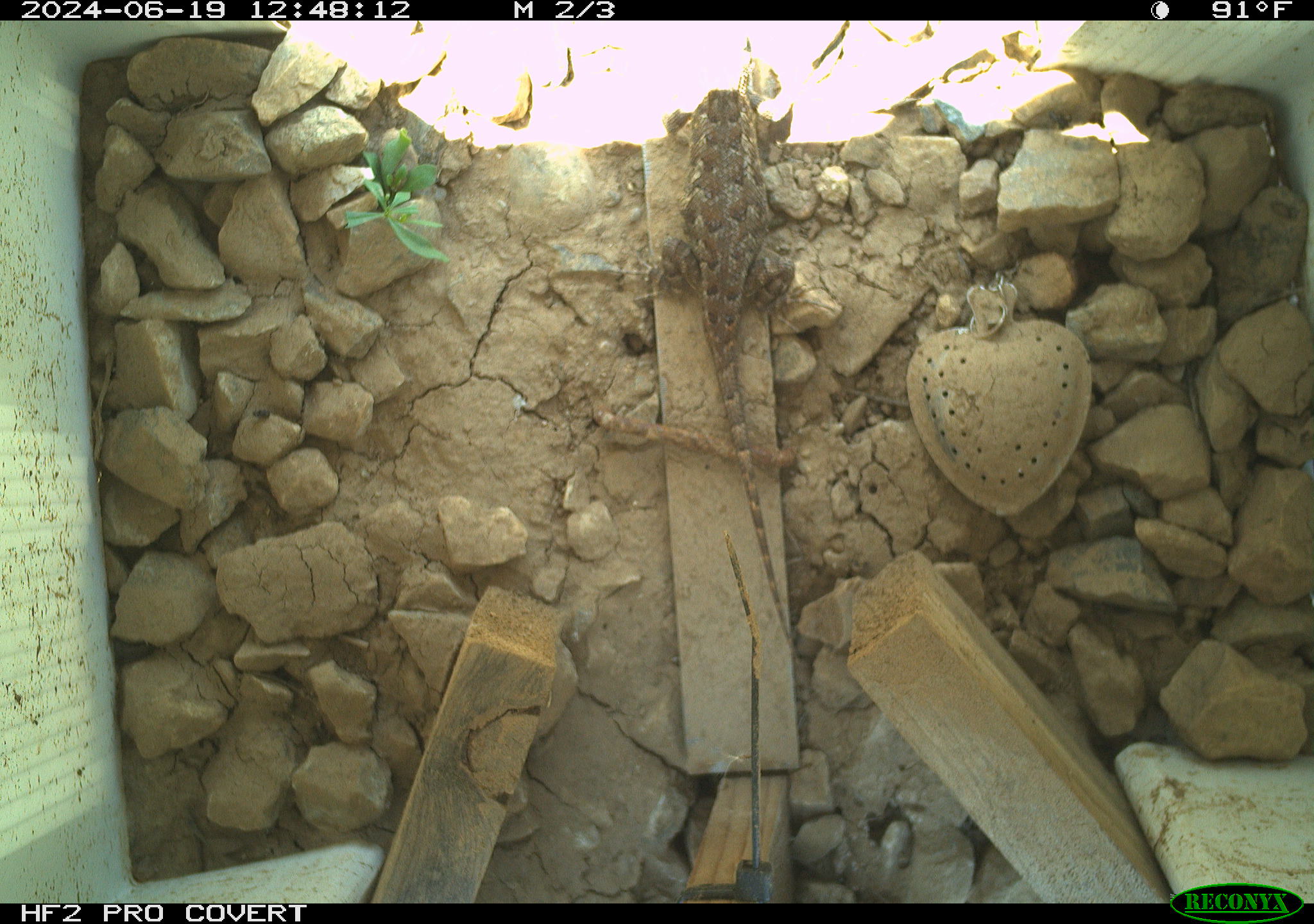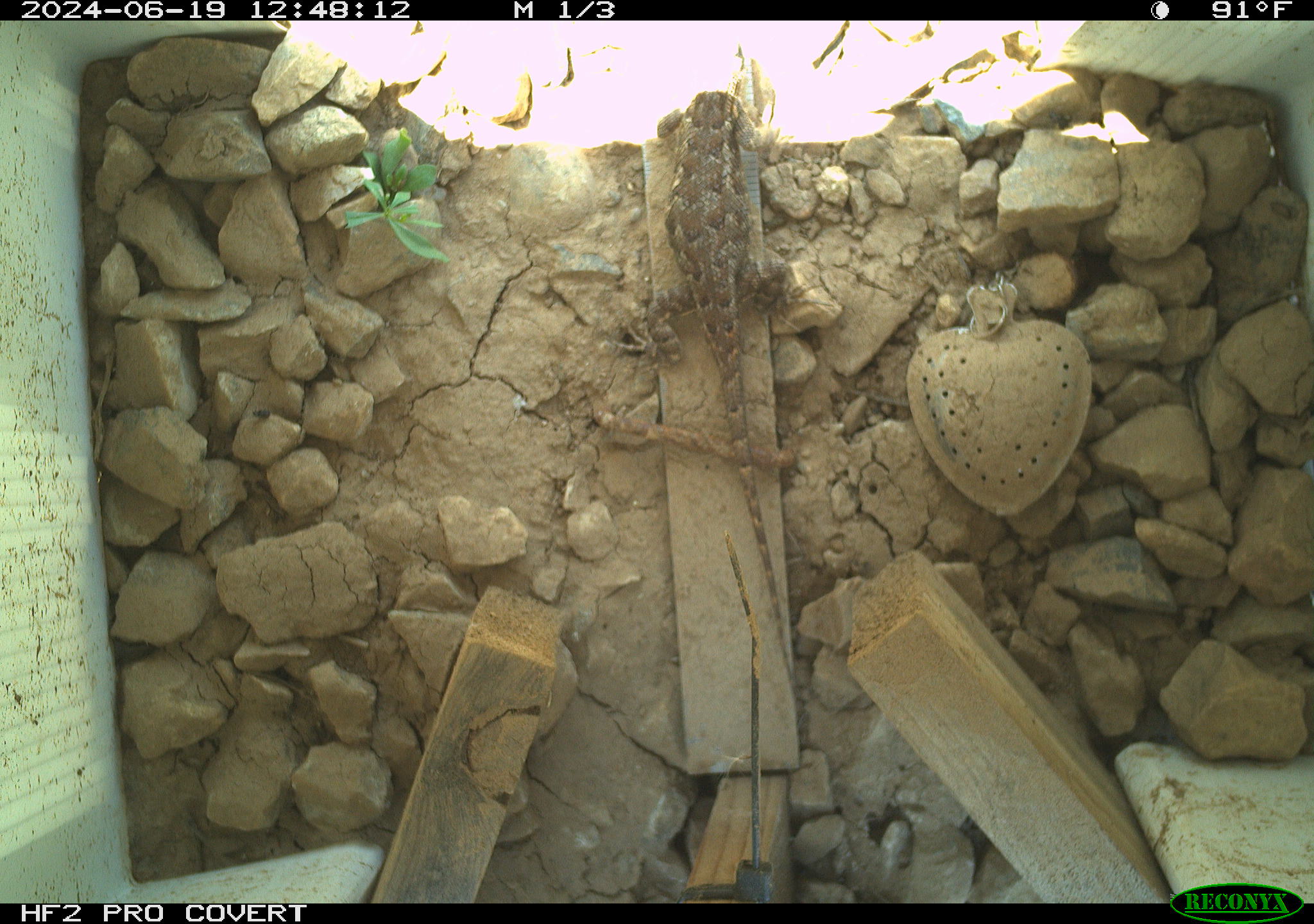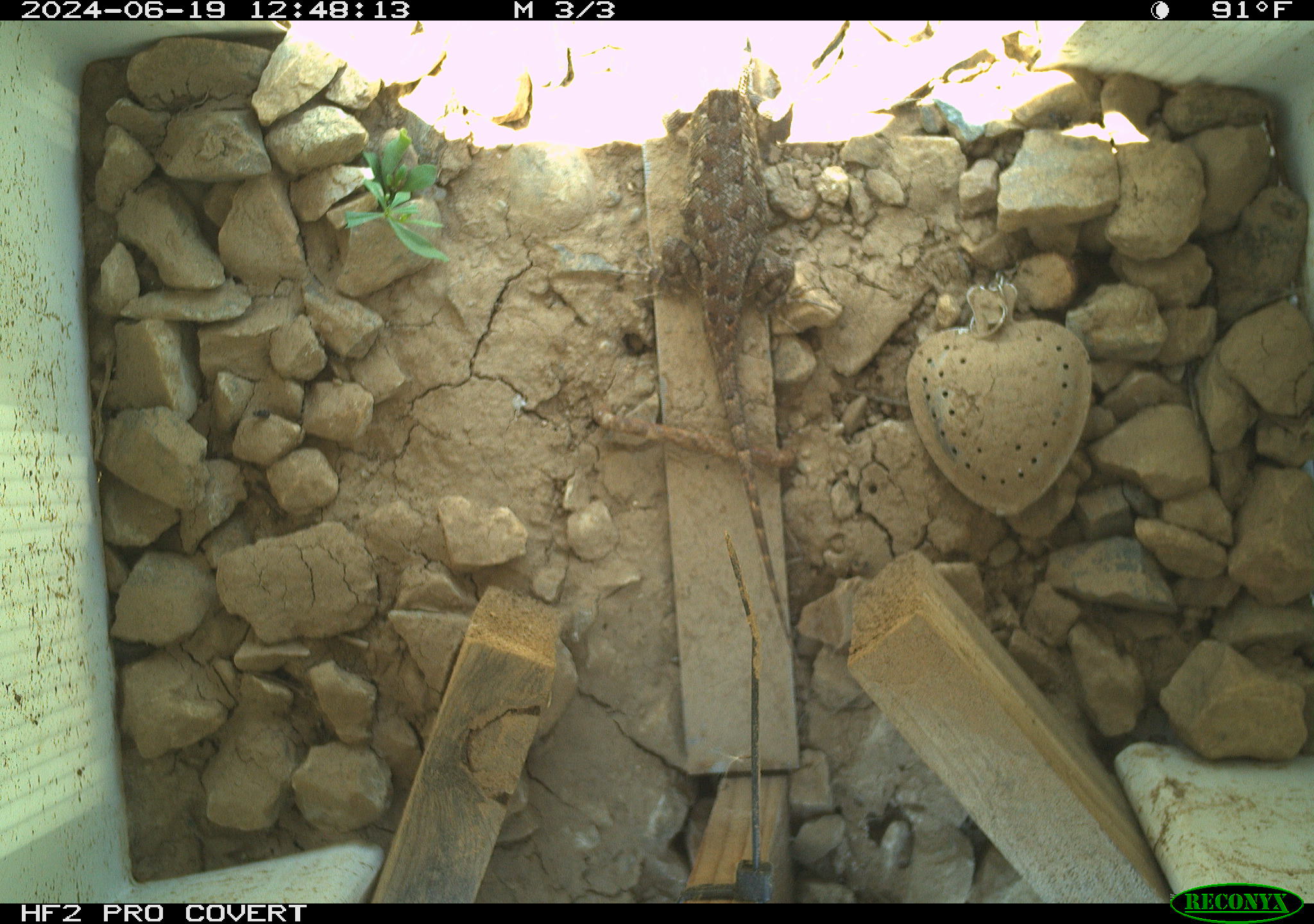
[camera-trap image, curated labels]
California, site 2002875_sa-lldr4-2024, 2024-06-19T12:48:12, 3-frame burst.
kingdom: Animalia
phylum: Chordata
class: Reptilia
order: Squamata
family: Phrynosomatidae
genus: Sceloporus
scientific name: Sceloporus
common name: spiny lizards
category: sceloporus species